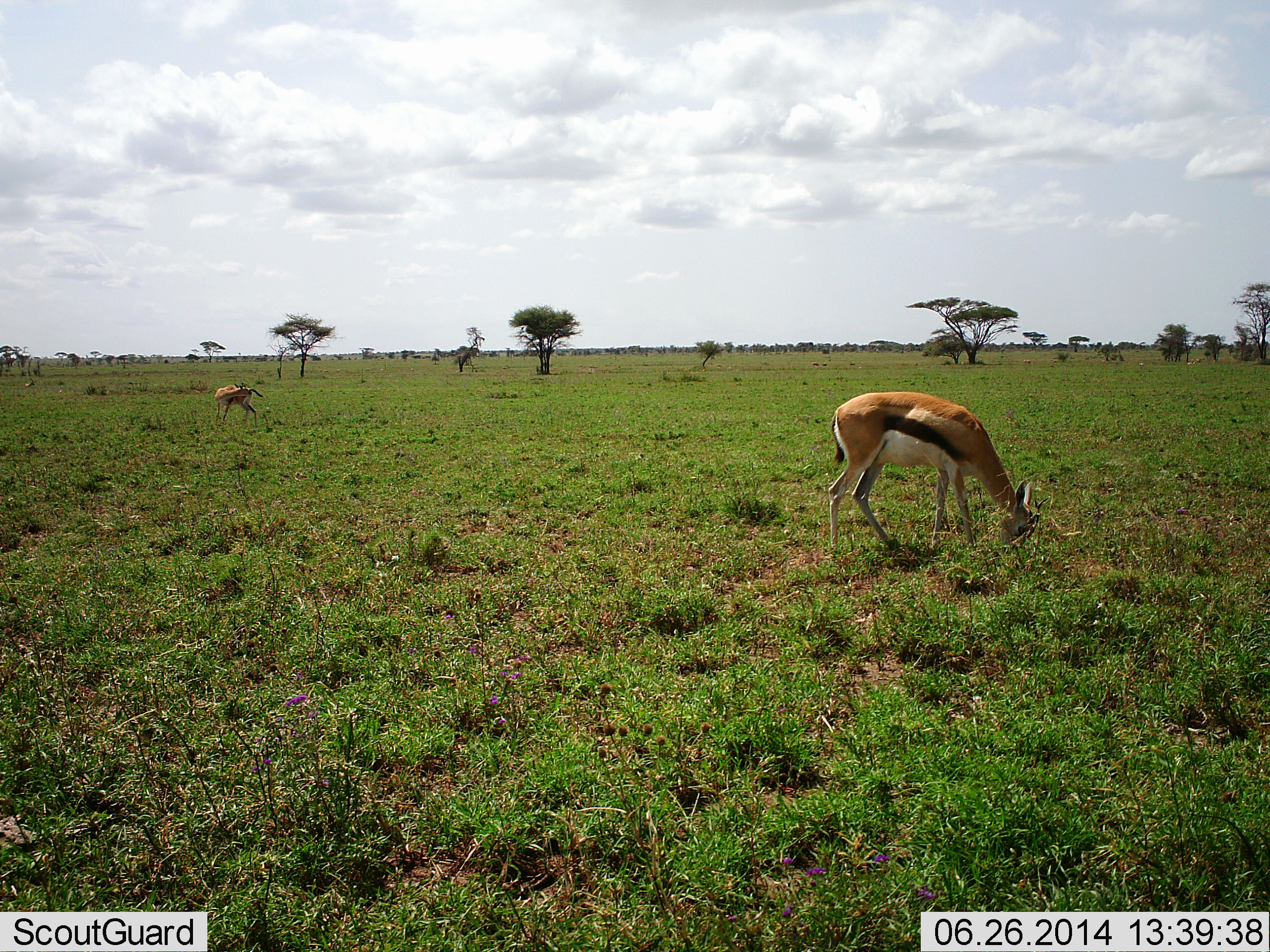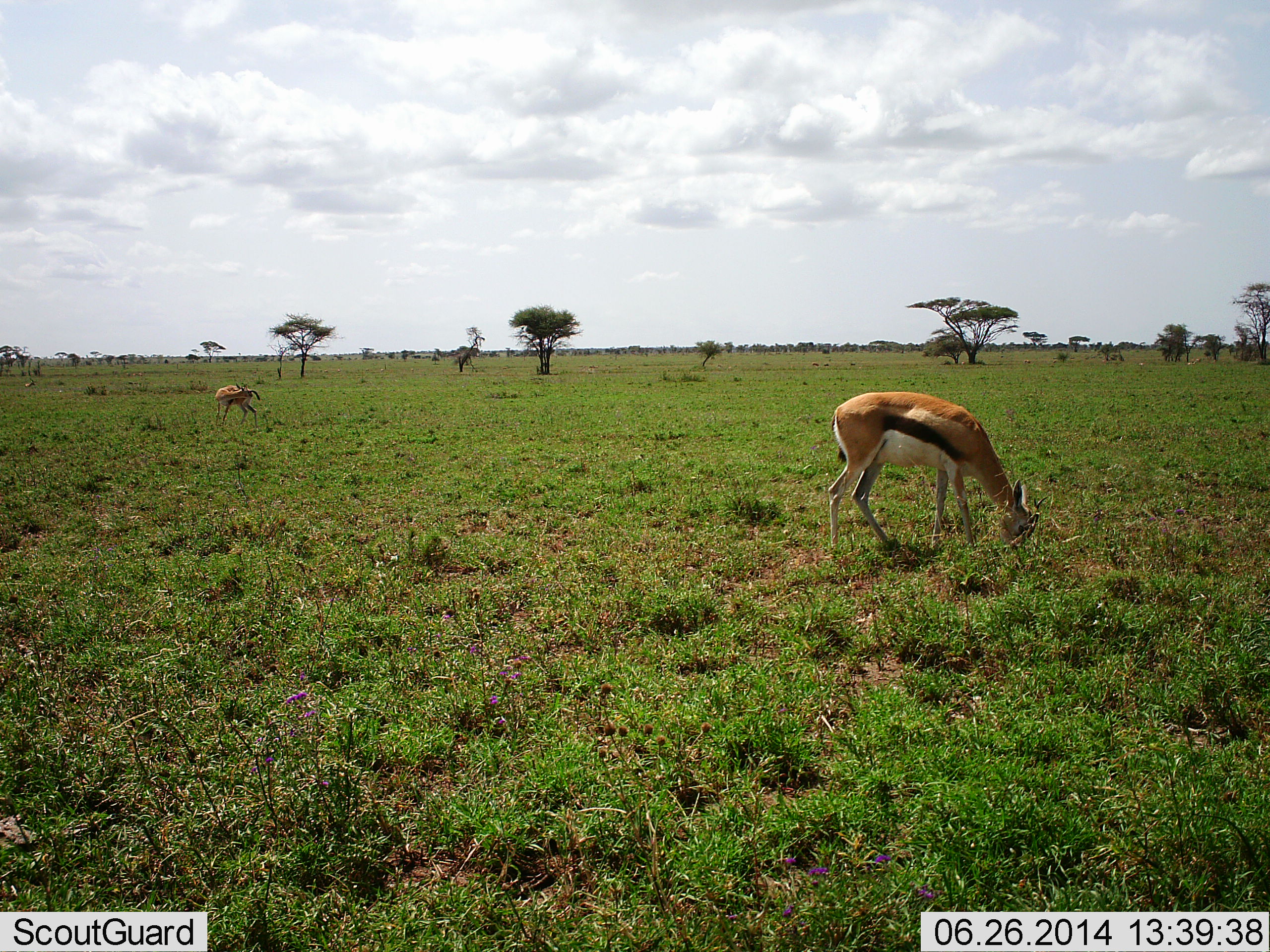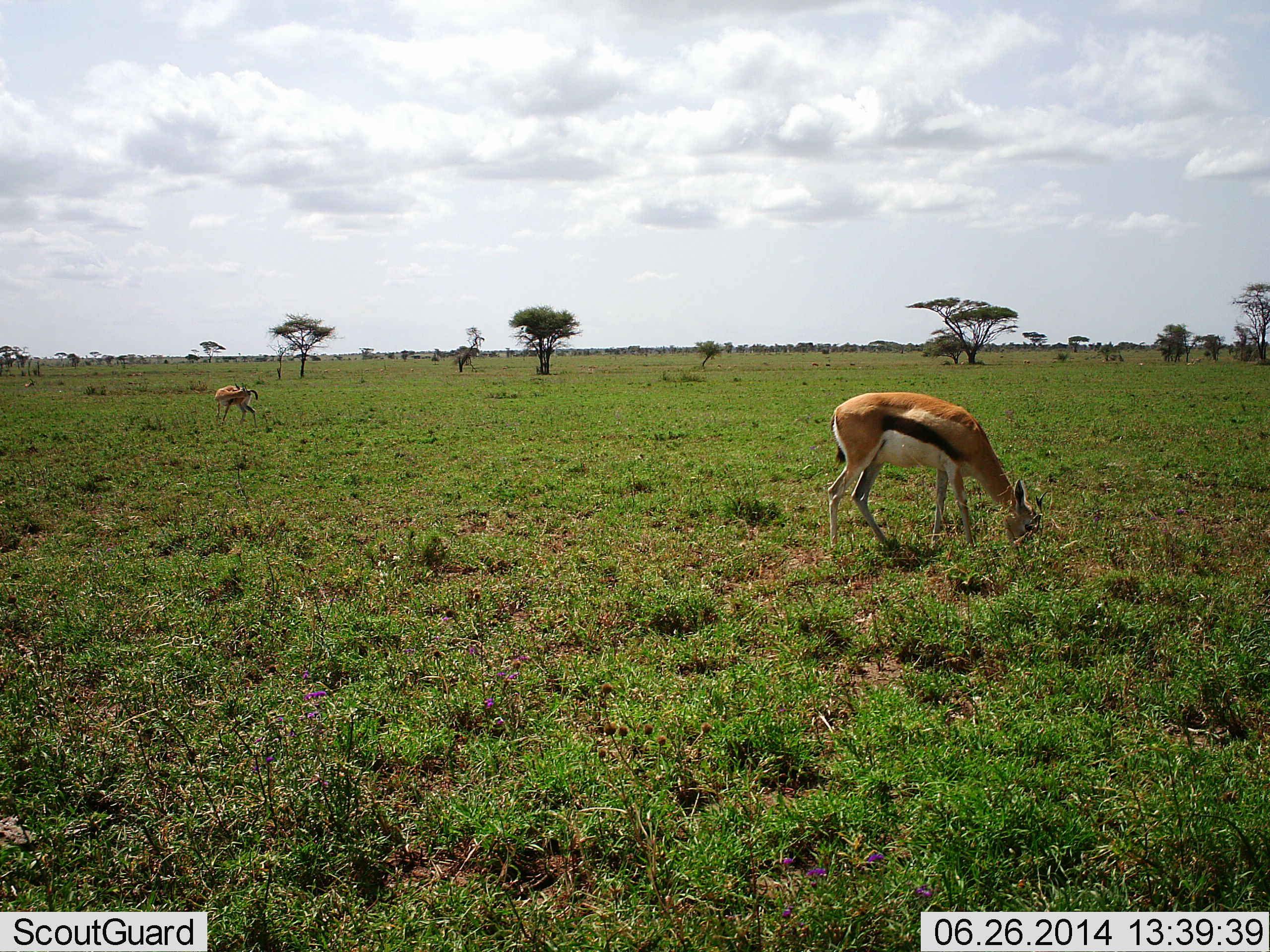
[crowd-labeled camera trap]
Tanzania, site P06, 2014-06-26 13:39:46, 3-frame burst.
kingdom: Animalia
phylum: Chordata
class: Mammalia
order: Artiodactyla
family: Bovidae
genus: Eudorcas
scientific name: Eudorcas thomsonii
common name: thomson's gazelle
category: gazellethomsons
Gazellethomsons (thomson's gazelle) (Eudorcas thomsonii), count 2. Behavior (volunteer vote fractions): standing 40%, resting 0%, moving 0%, interacting 0%. Young present (vote fraction): 0%. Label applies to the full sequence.